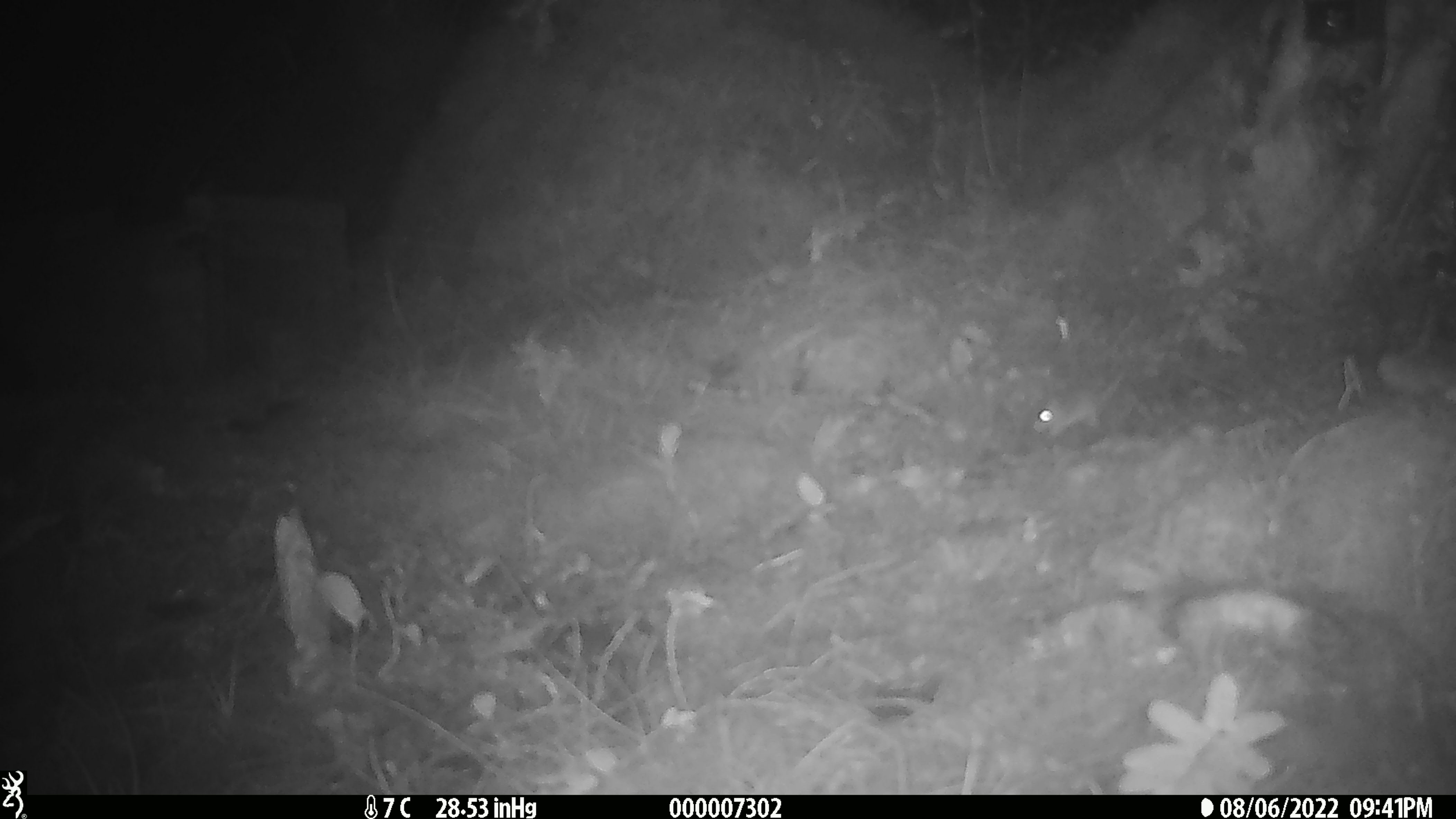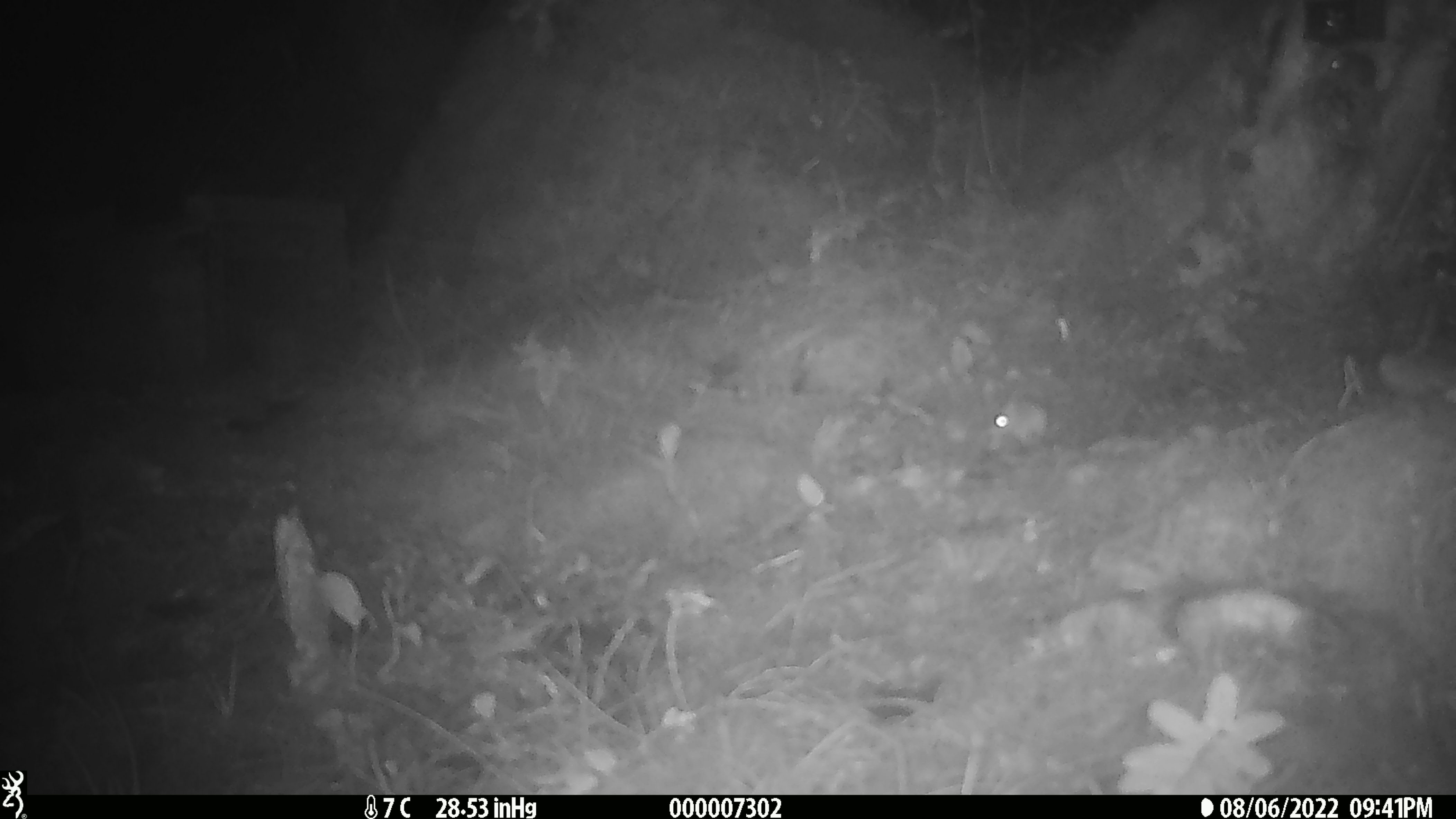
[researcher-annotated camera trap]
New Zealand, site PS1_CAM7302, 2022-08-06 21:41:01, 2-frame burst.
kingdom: Animalia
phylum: Chordata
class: Mammalia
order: Rodentia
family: Muridae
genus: Mus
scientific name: Mus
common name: mouse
Mouse (Mus).